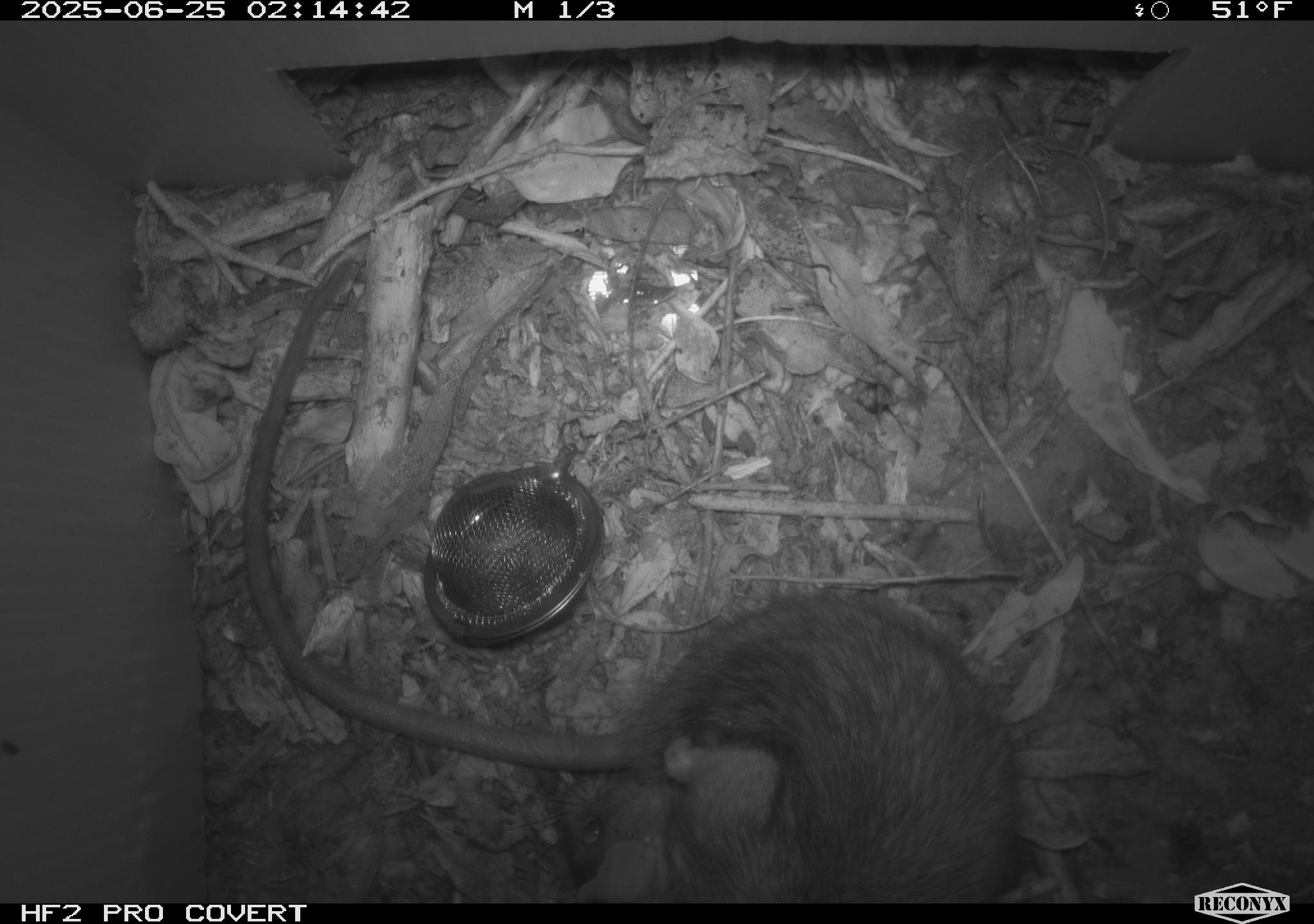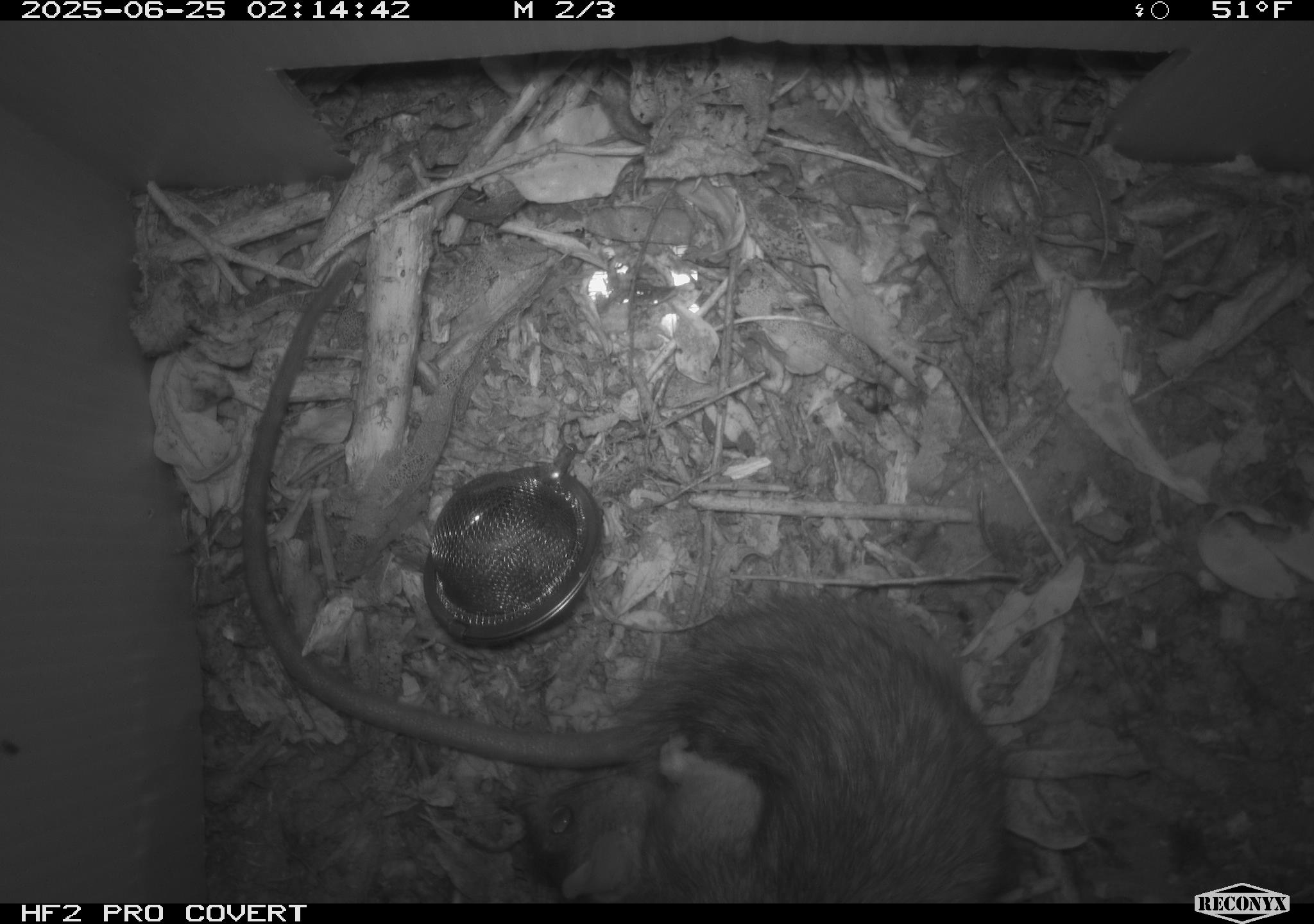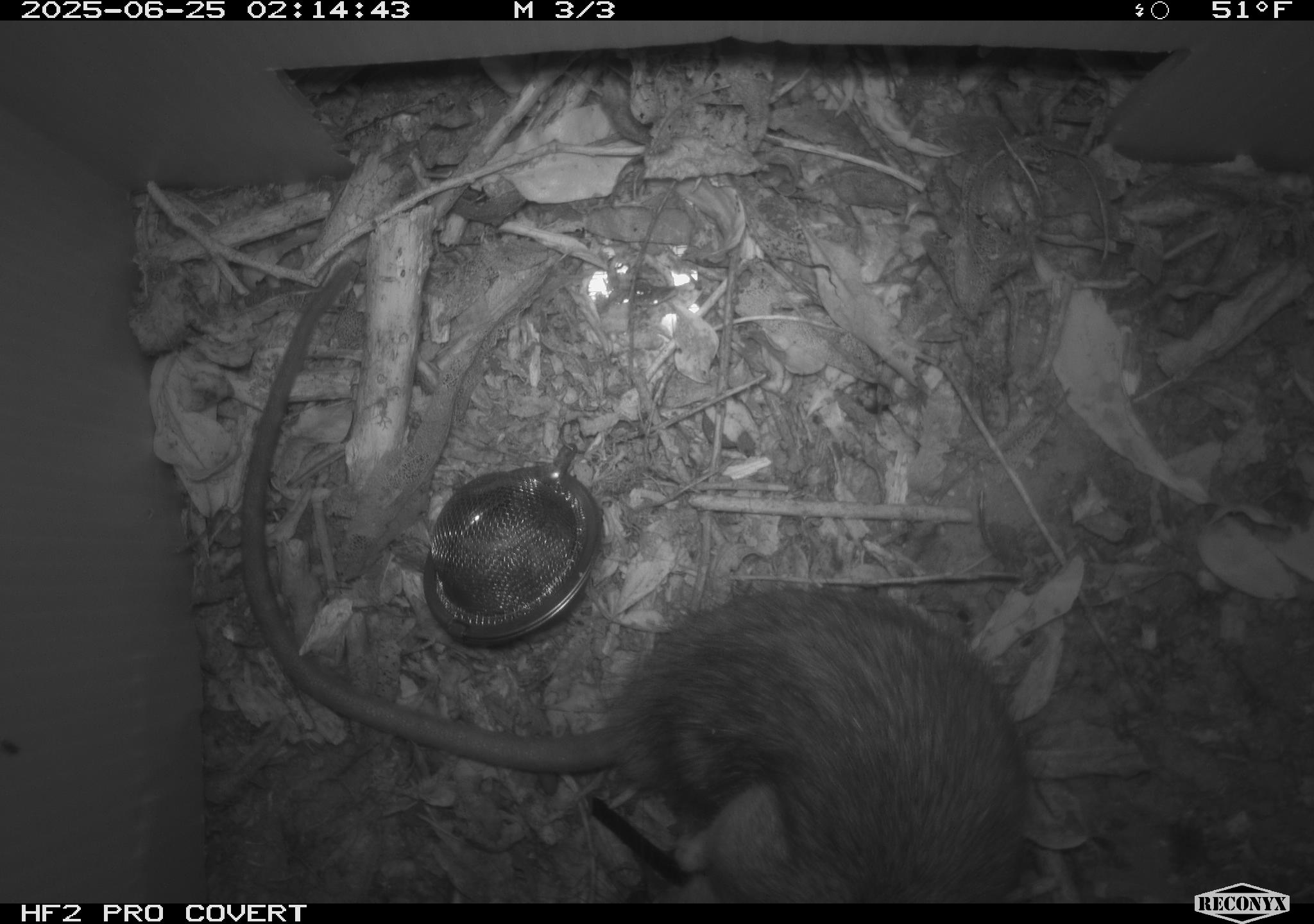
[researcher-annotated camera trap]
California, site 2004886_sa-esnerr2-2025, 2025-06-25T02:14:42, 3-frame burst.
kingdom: Animalia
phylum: Chordata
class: Mammalia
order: Rodentia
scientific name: Rodentia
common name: rodent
Rodent (Rodentia).